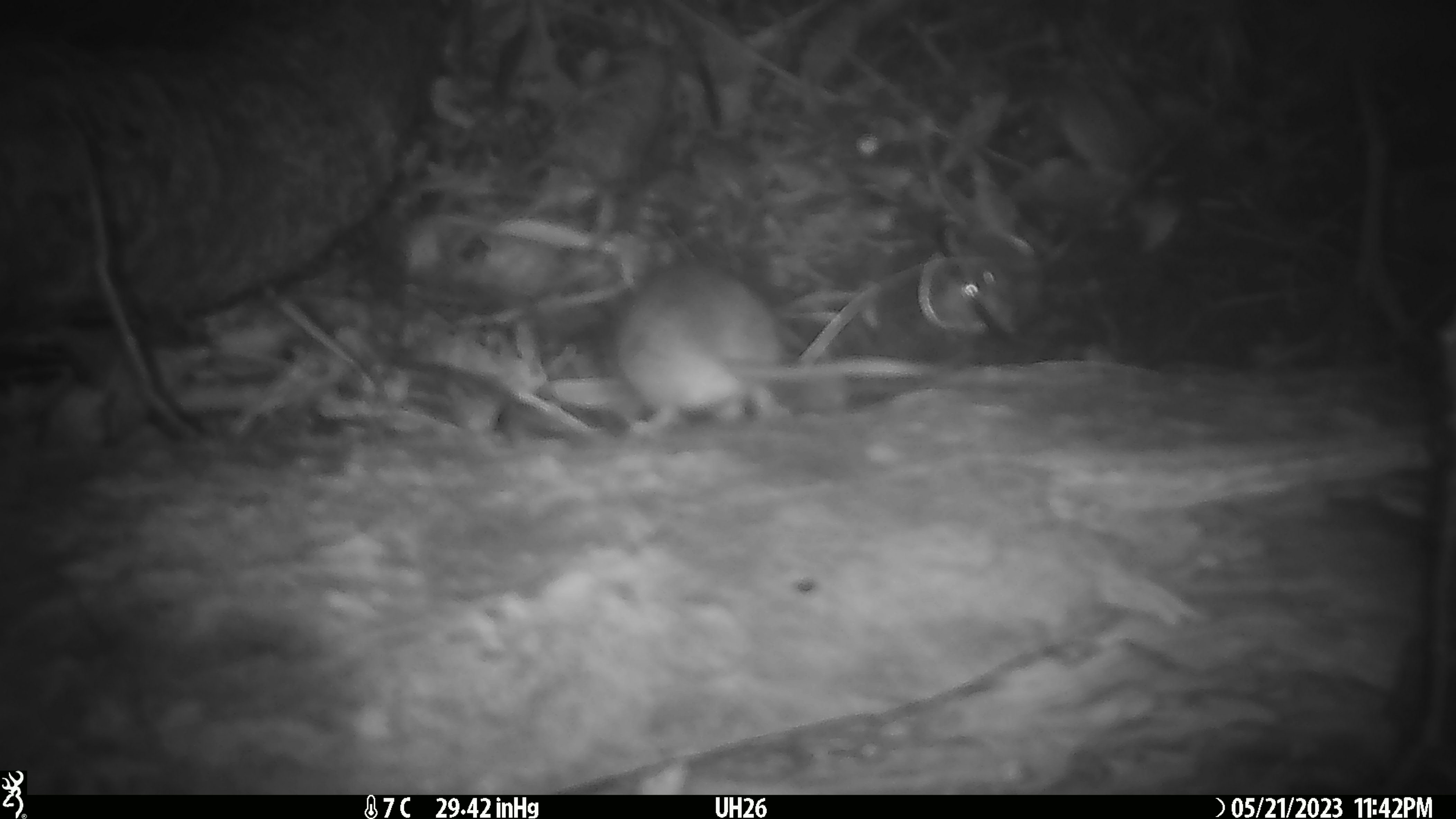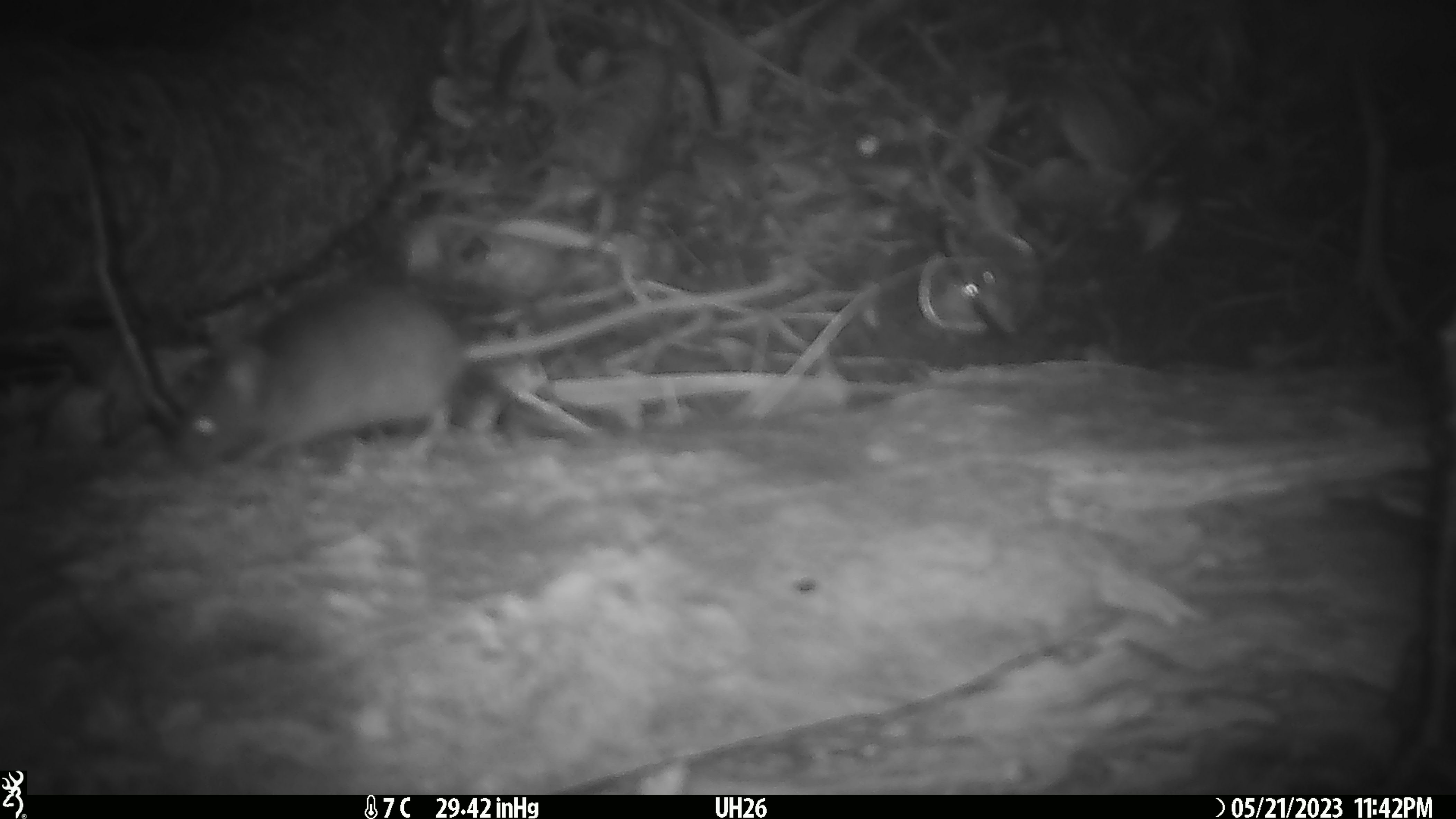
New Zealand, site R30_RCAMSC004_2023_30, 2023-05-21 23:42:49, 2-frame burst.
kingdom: Animalia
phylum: Chordata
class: Mammalia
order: Rodentia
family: Muridae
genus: Mus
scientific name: Mus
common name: mouse